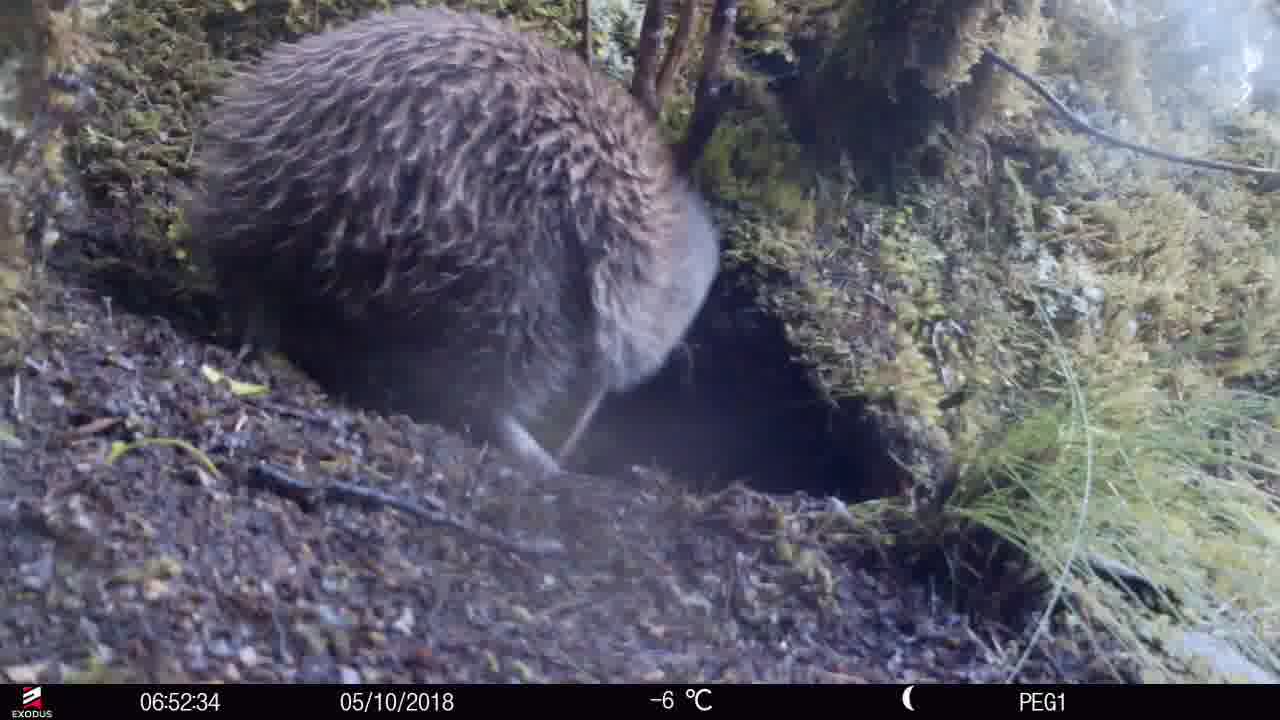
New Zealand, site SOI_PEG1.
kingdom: Animalia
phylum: Chordata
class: Aves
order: Apterygiformes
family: Apterygidae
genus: Apteryx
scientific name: Apteryx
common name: kiwi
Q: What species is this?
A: Kiwi (Apteryx).